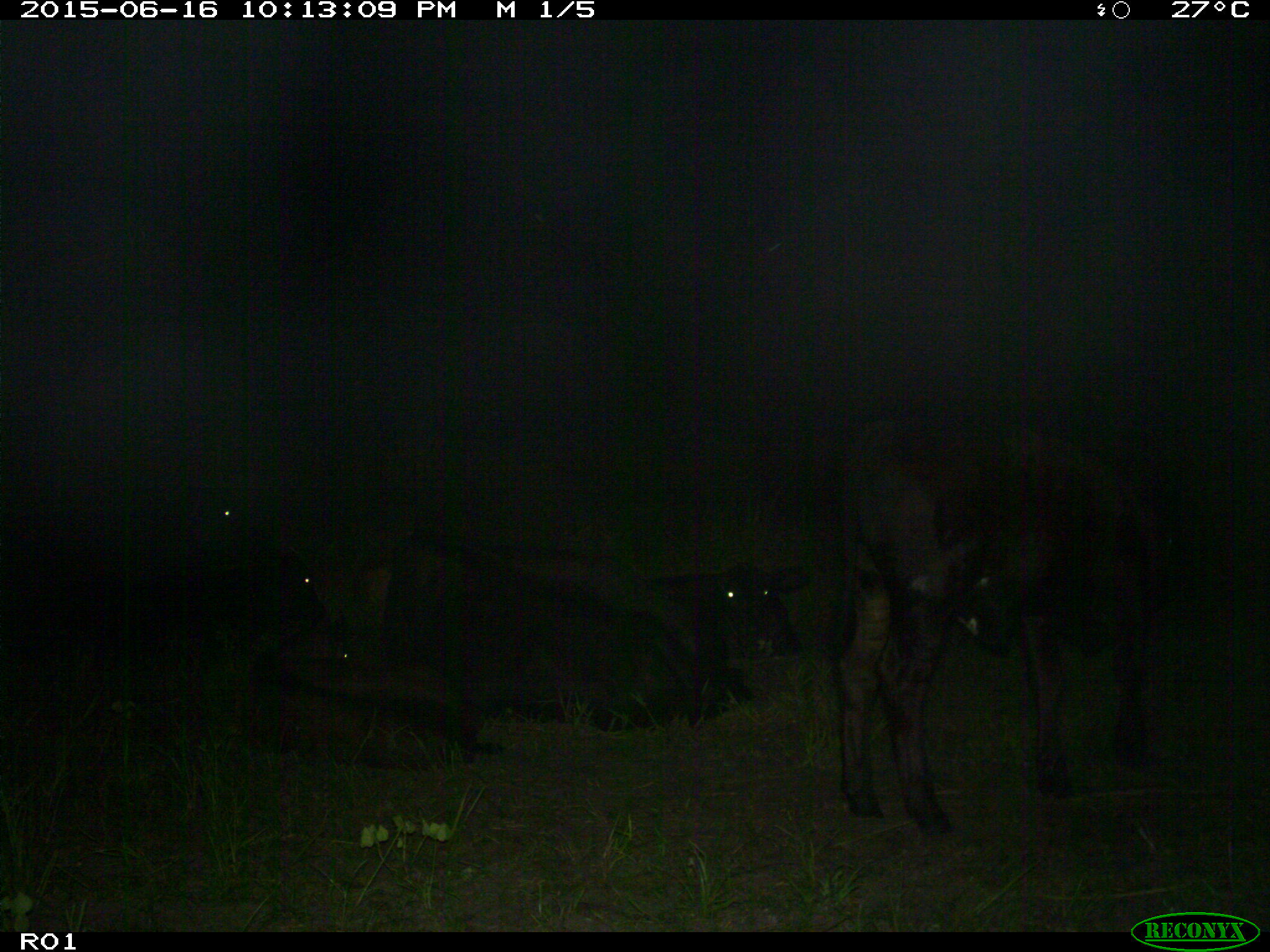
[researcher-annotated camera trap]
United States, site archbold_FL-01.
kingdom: Animalia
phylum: Chordata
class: Mammalia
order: Artiodactyla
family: Bovidae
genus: Bos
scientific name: Bos taurus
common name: domestic cow